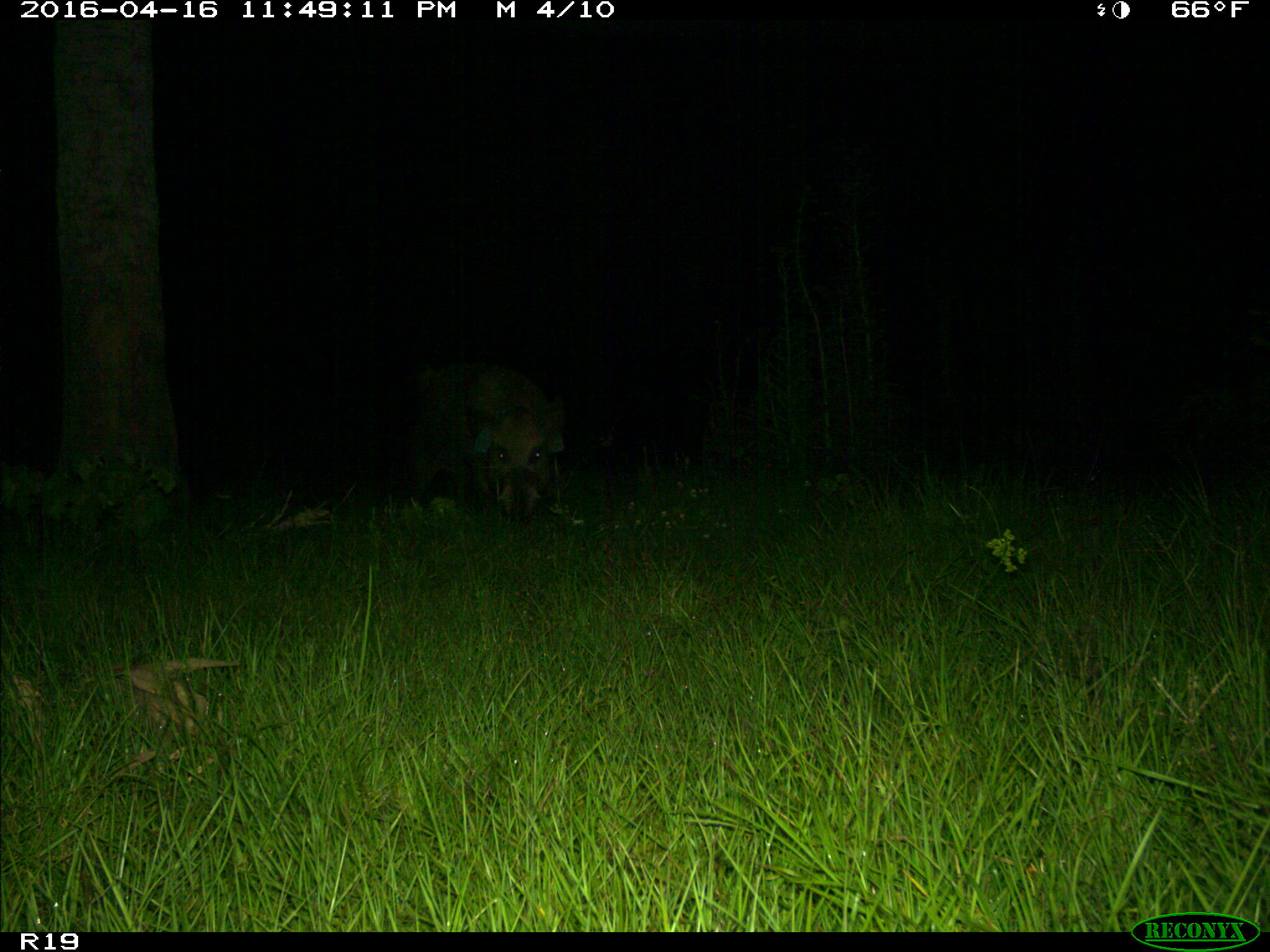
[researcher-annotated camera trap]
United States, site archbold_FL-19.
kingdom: Animalia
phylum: Chordata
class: Mammalia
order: Artiodactyla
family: Suidae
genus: Sus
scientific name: Sus scrofa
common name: wild boar